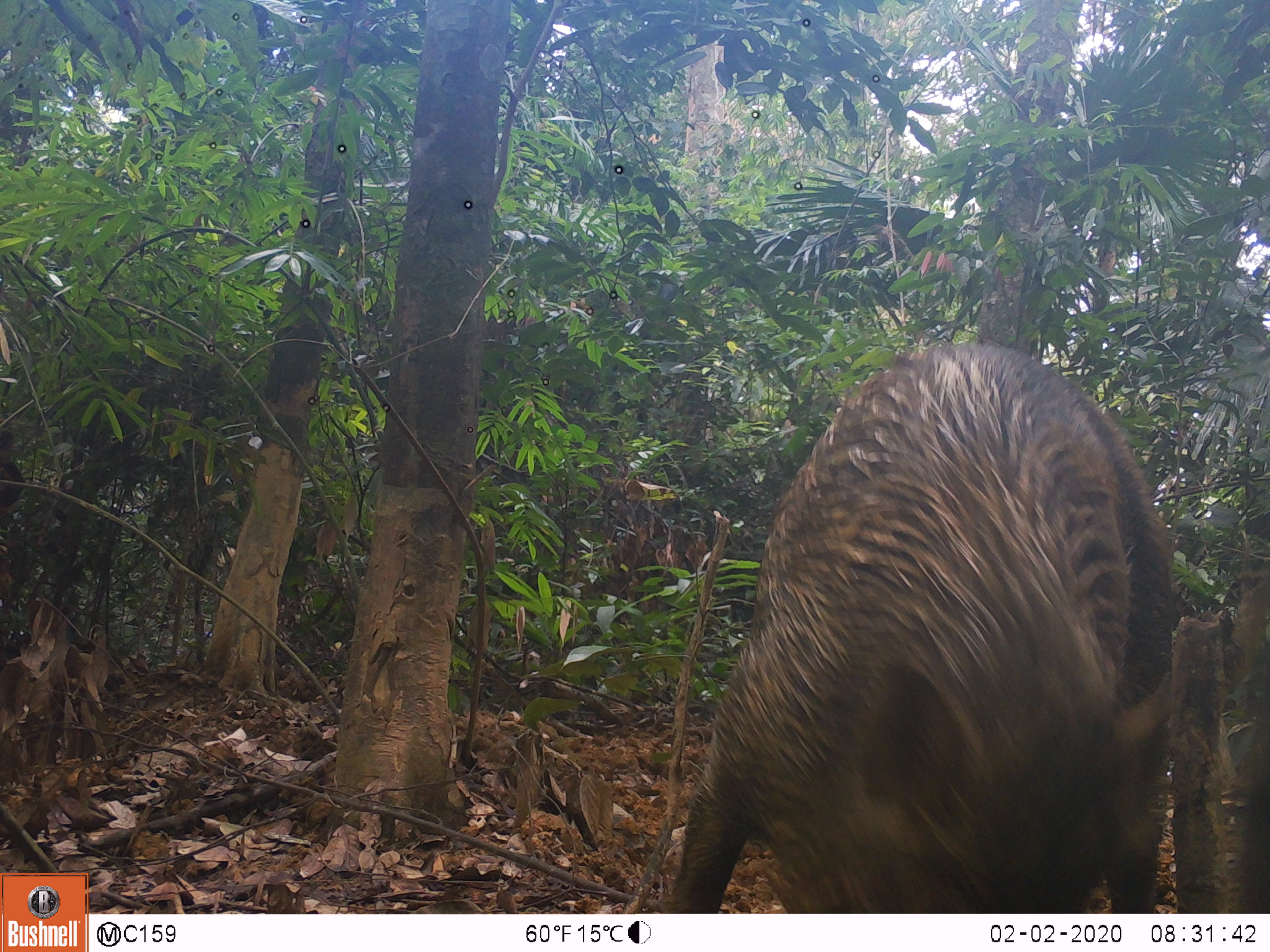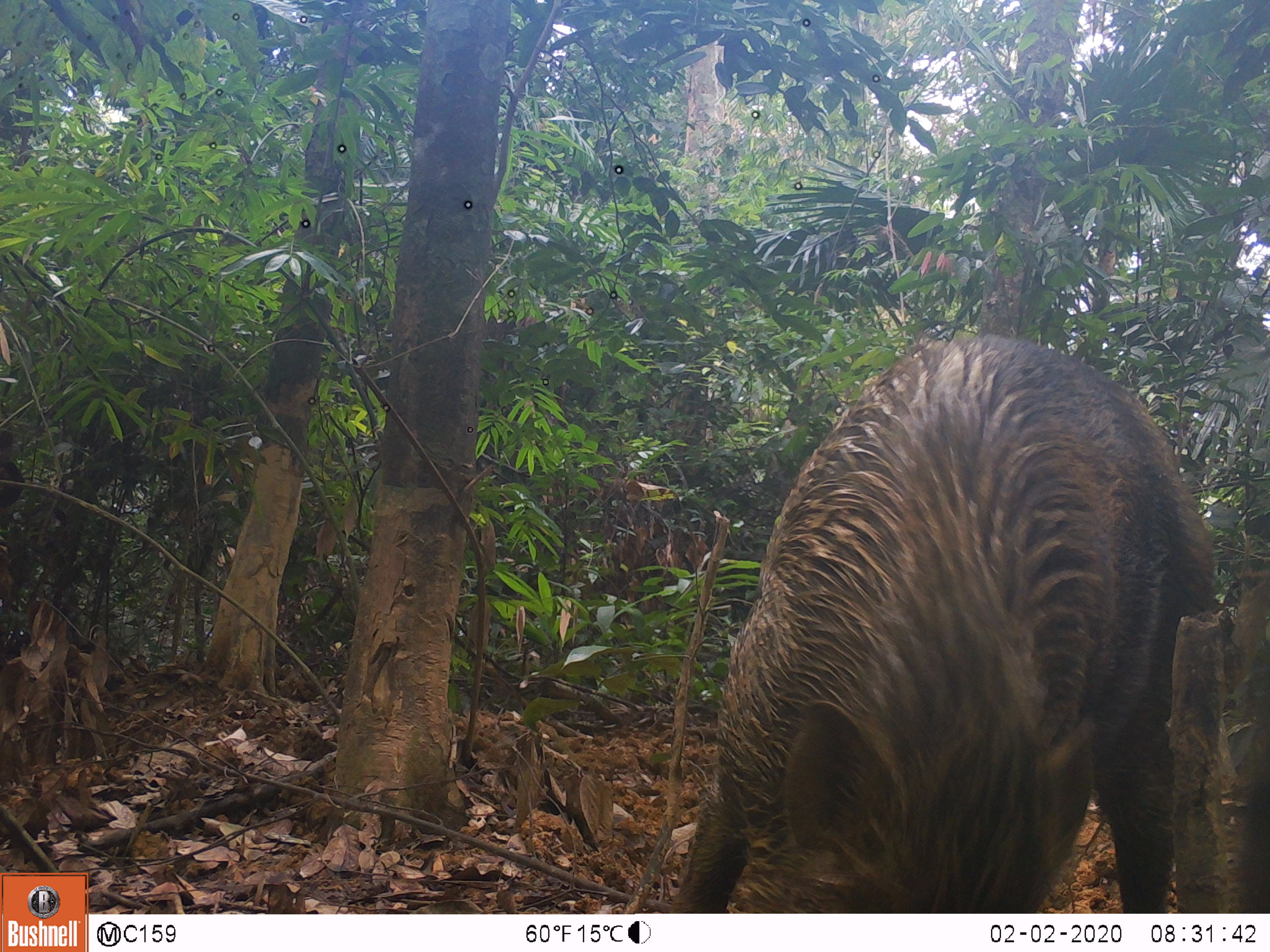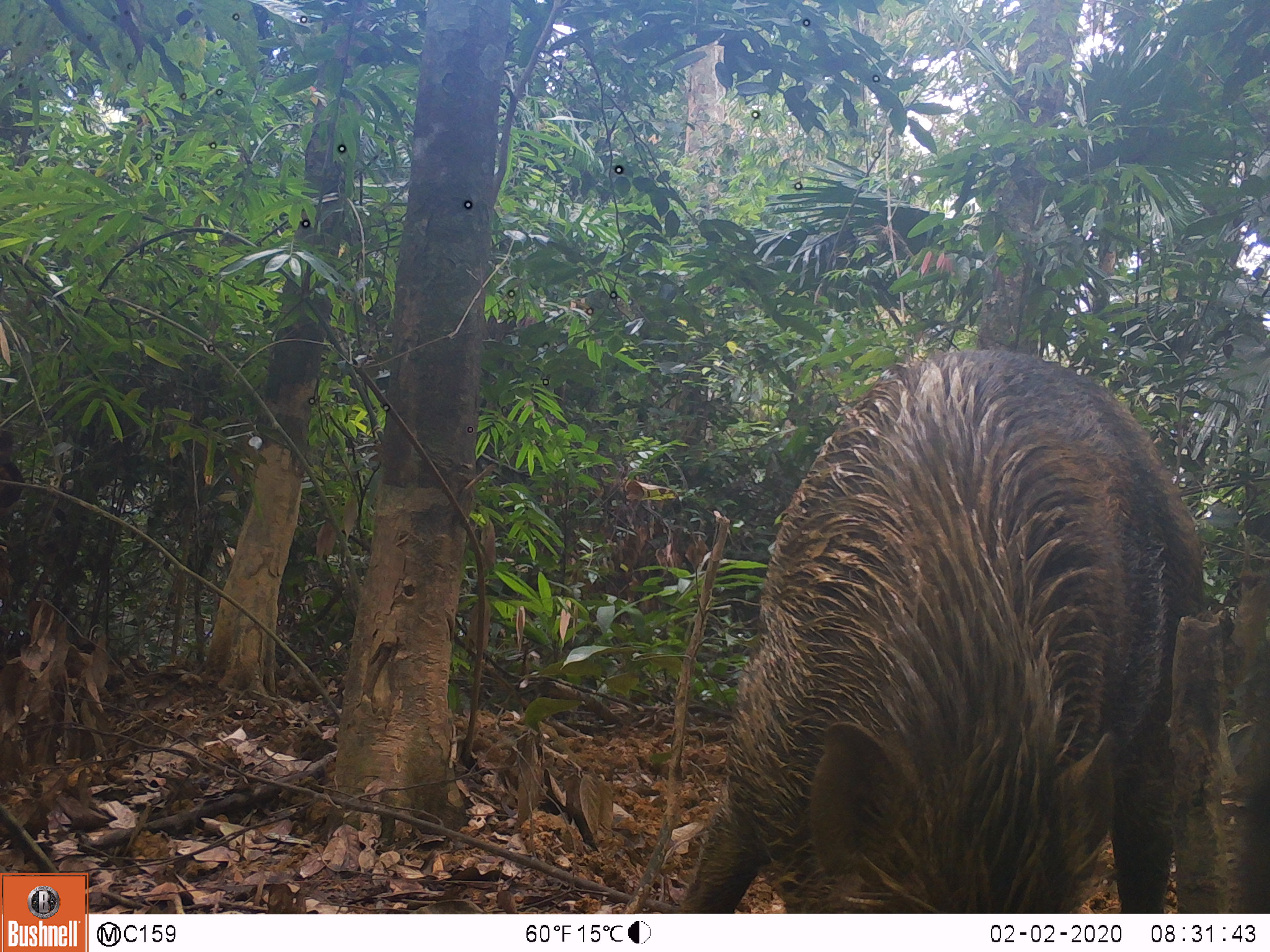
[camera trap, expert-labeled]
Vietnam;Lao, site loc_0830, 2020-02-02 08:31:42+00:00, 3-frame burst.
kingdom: Animalia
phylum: Chordata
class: Mammalia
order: Artiodactyla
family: Suidae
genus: Sus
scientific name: Sus scrofa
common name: eurasian wild pig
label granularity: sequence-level